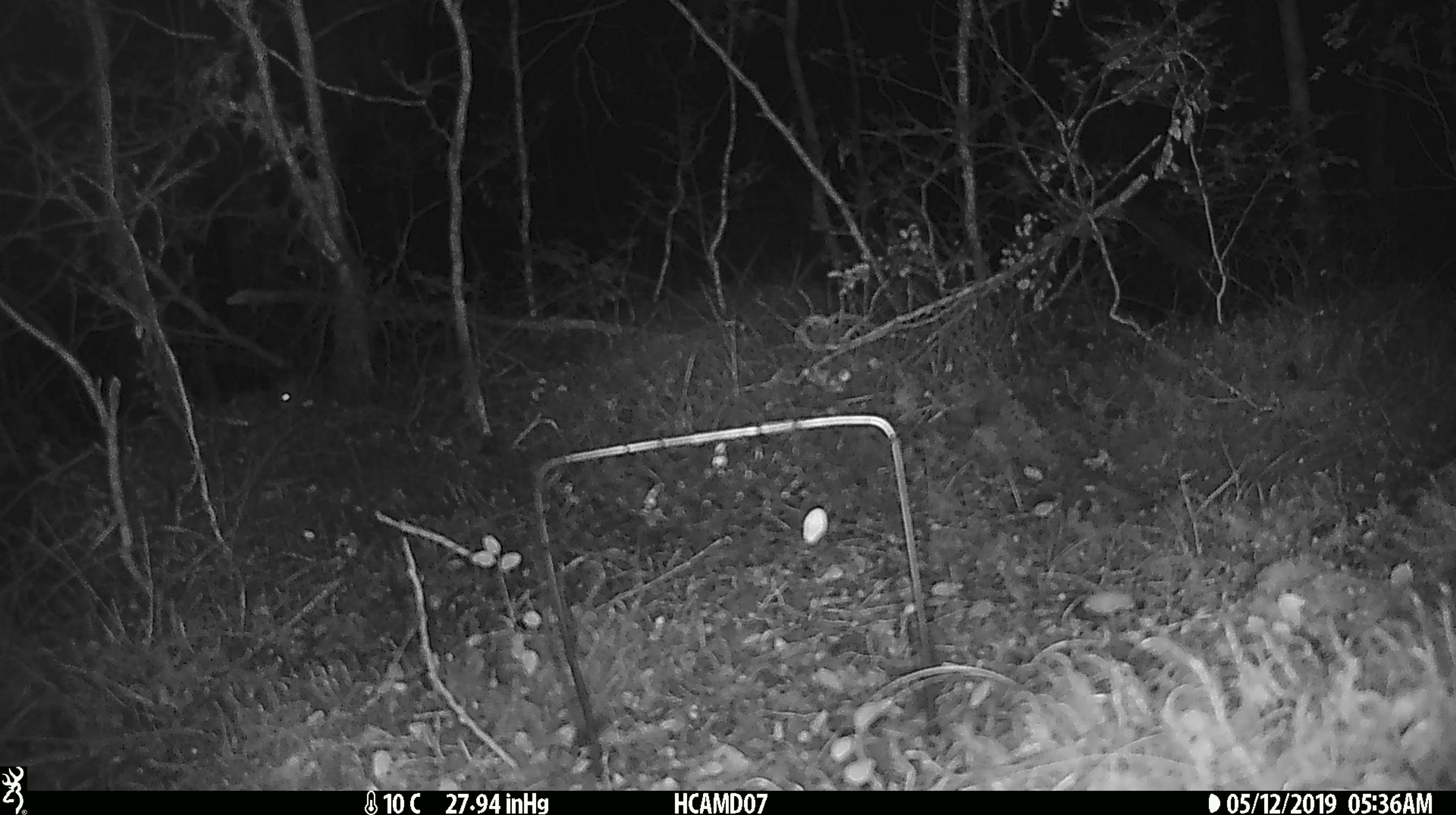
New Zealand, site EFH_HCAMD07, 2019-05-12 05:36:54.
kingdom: Animalia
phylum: Chordata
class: Mammalia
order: Rodentia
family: Muridae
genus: Mus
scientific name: Mus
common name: mouse